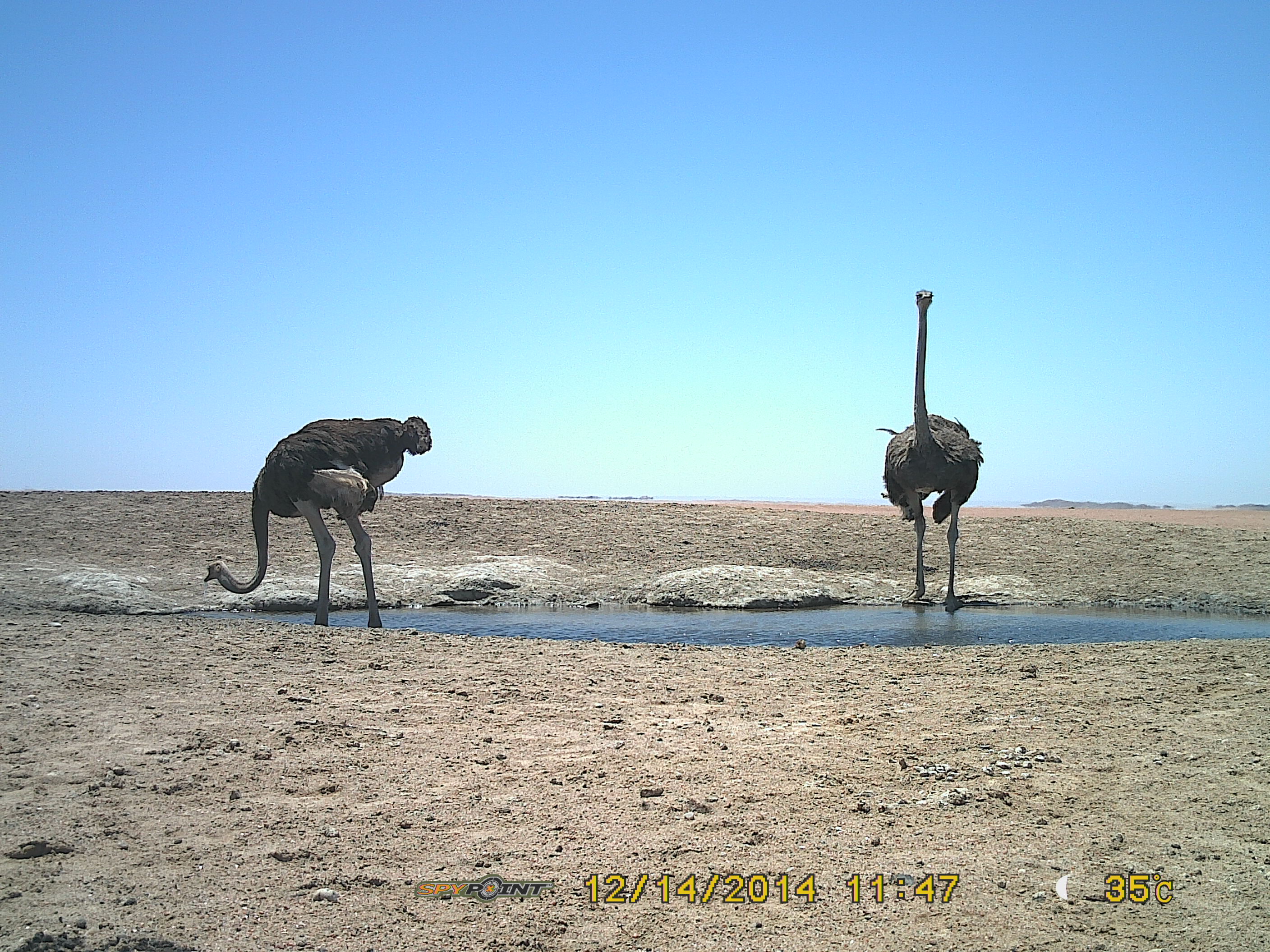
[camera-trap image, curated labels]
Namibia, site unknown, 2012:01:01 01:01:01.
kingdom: Animalia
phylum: Chordata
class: Aves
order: Struthioniformes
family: Struthionidae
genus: Struthio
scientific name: Struthio camelus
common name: common ostrich